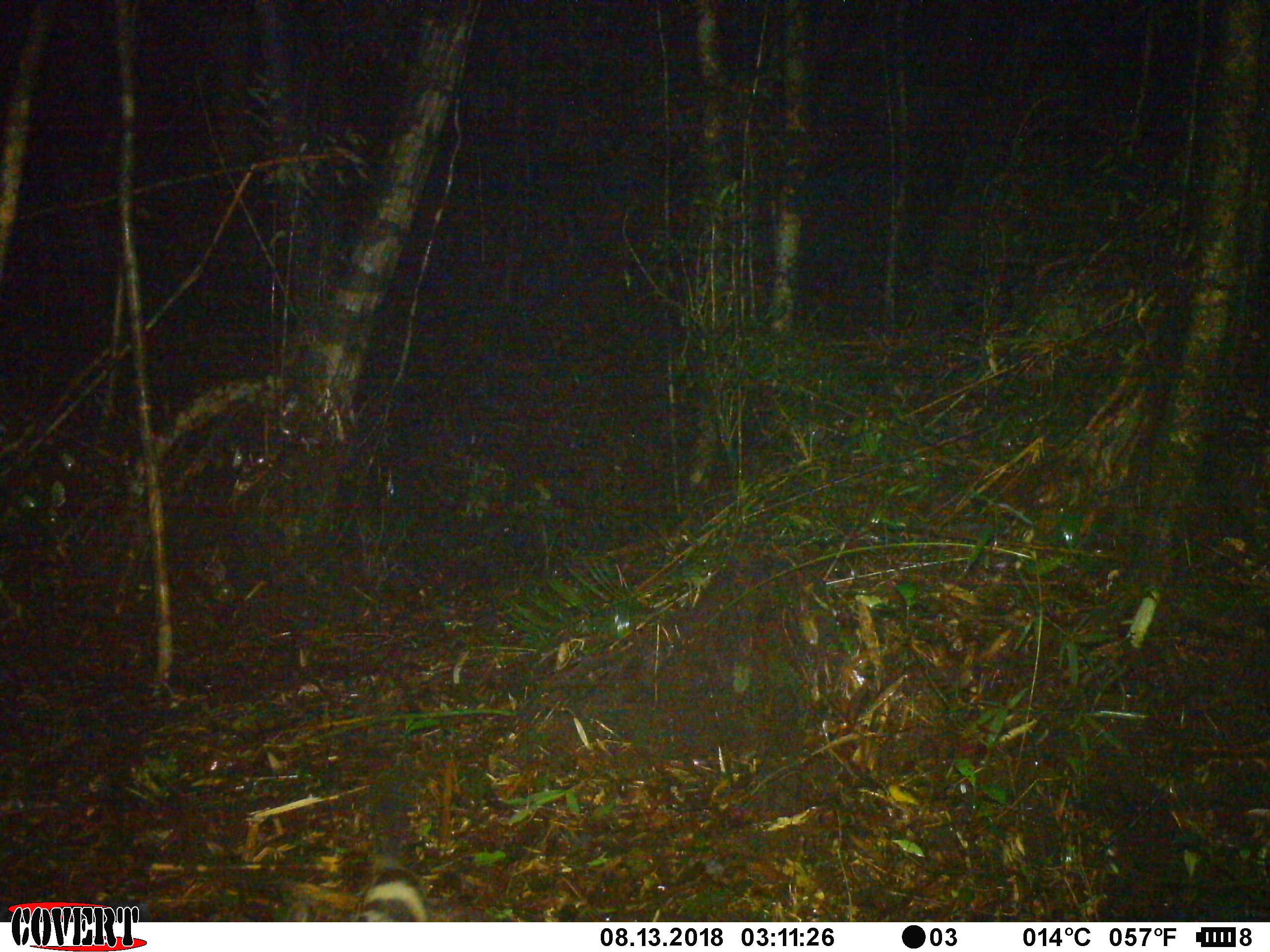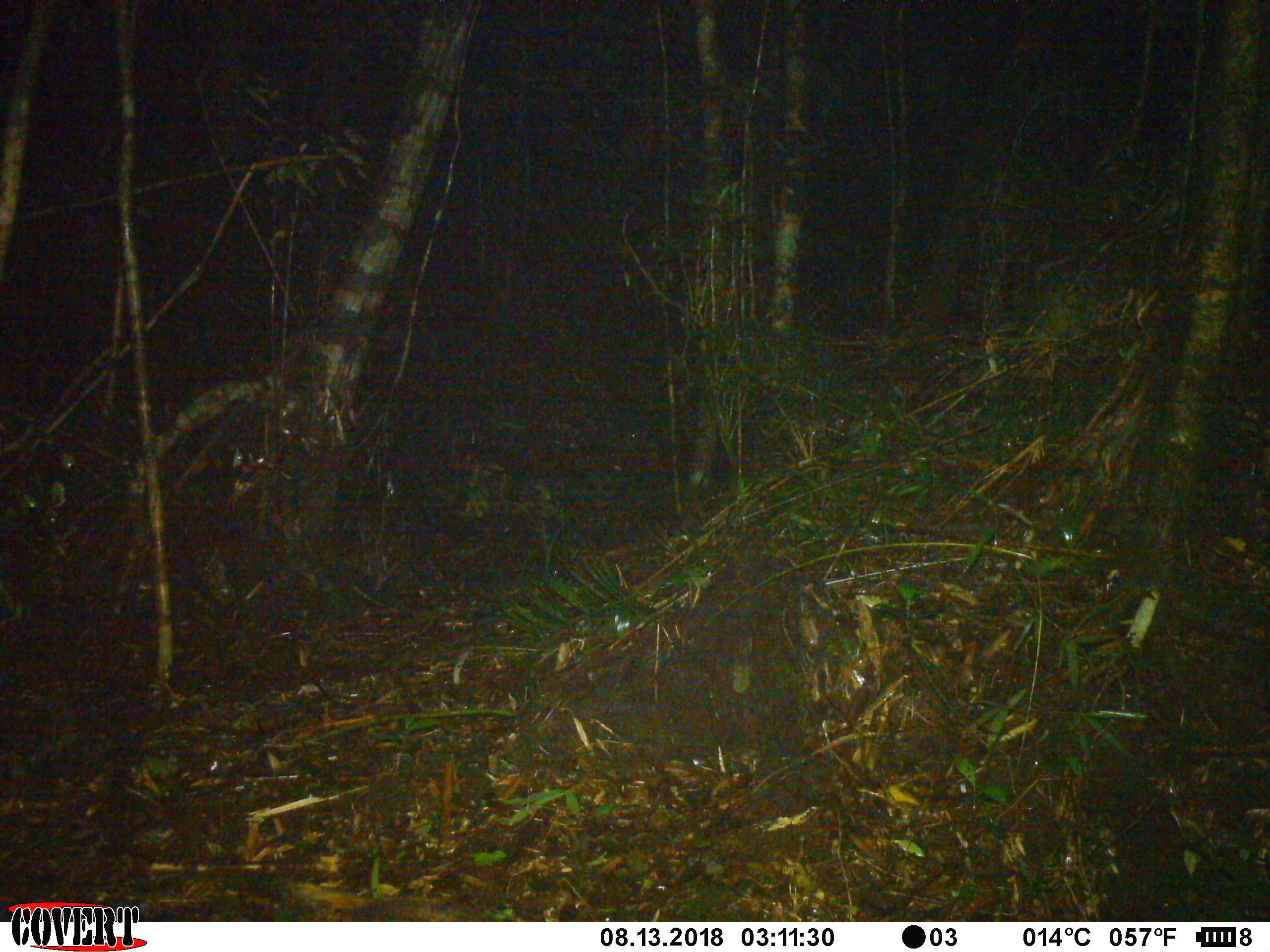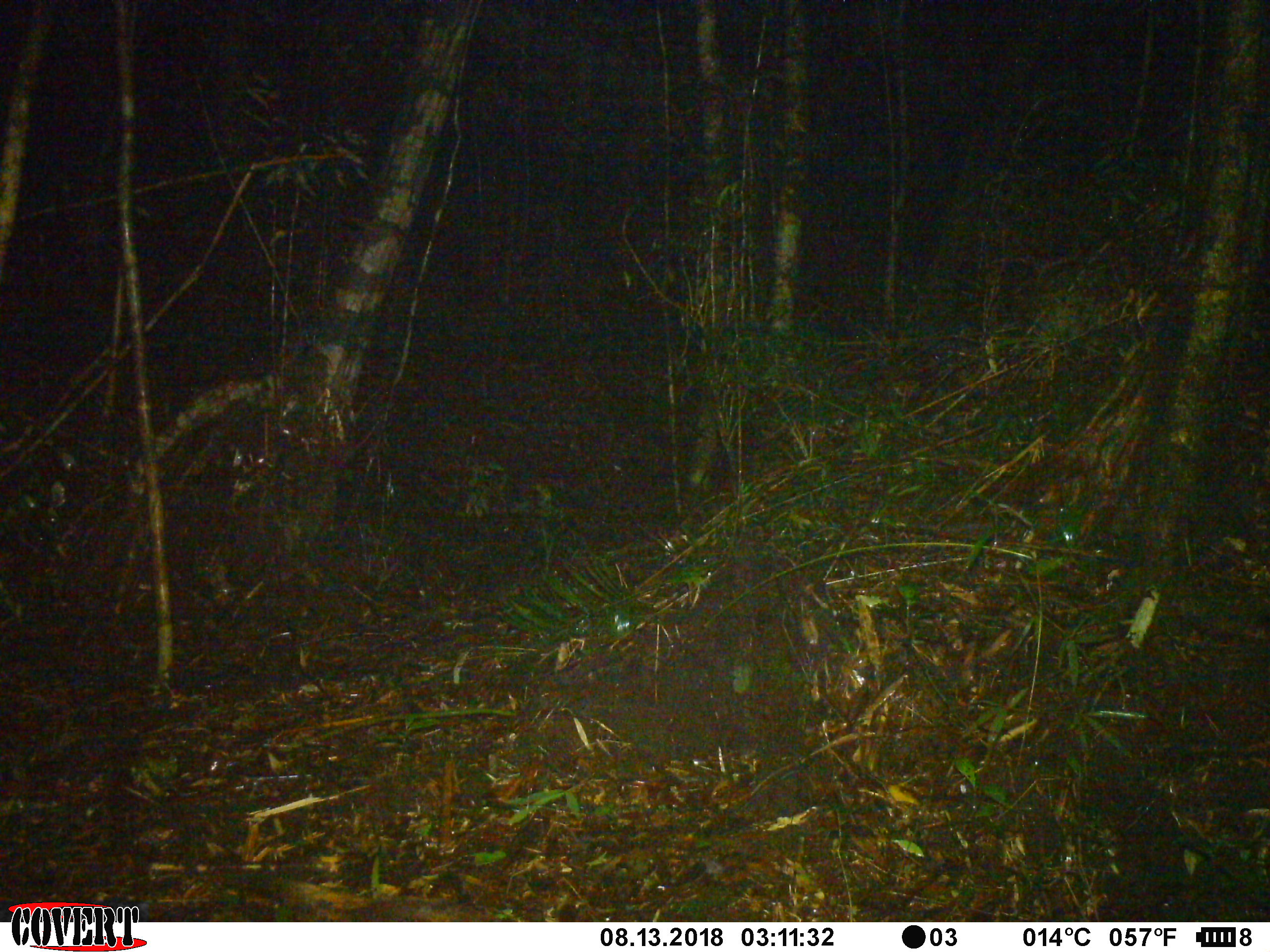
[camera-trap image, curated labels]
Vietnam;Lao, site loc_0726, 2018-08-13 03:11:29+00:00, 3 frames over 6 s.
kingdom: Animalia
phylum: Chordata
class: Mammalia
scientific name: Mammalia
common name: mammal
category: unidentified small mammal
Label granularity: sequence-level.